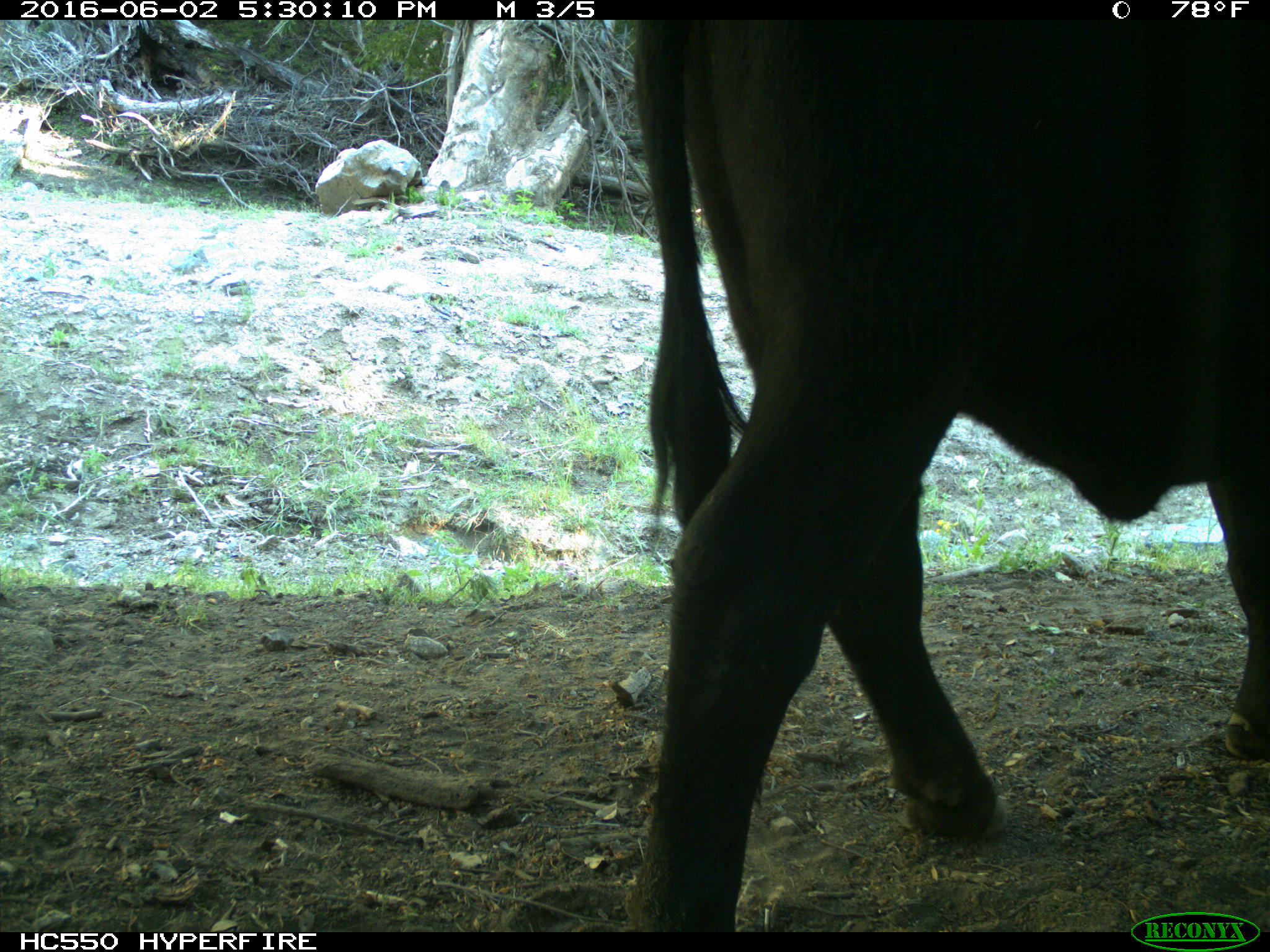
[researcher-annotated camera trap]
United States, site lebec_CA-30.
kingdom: Animalia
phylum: Chordata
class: Mammalia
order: Artiodactyla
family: Bovidae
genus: Bos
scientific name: Bos taurus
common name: domestic cow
Bos taurus (domestic cow).